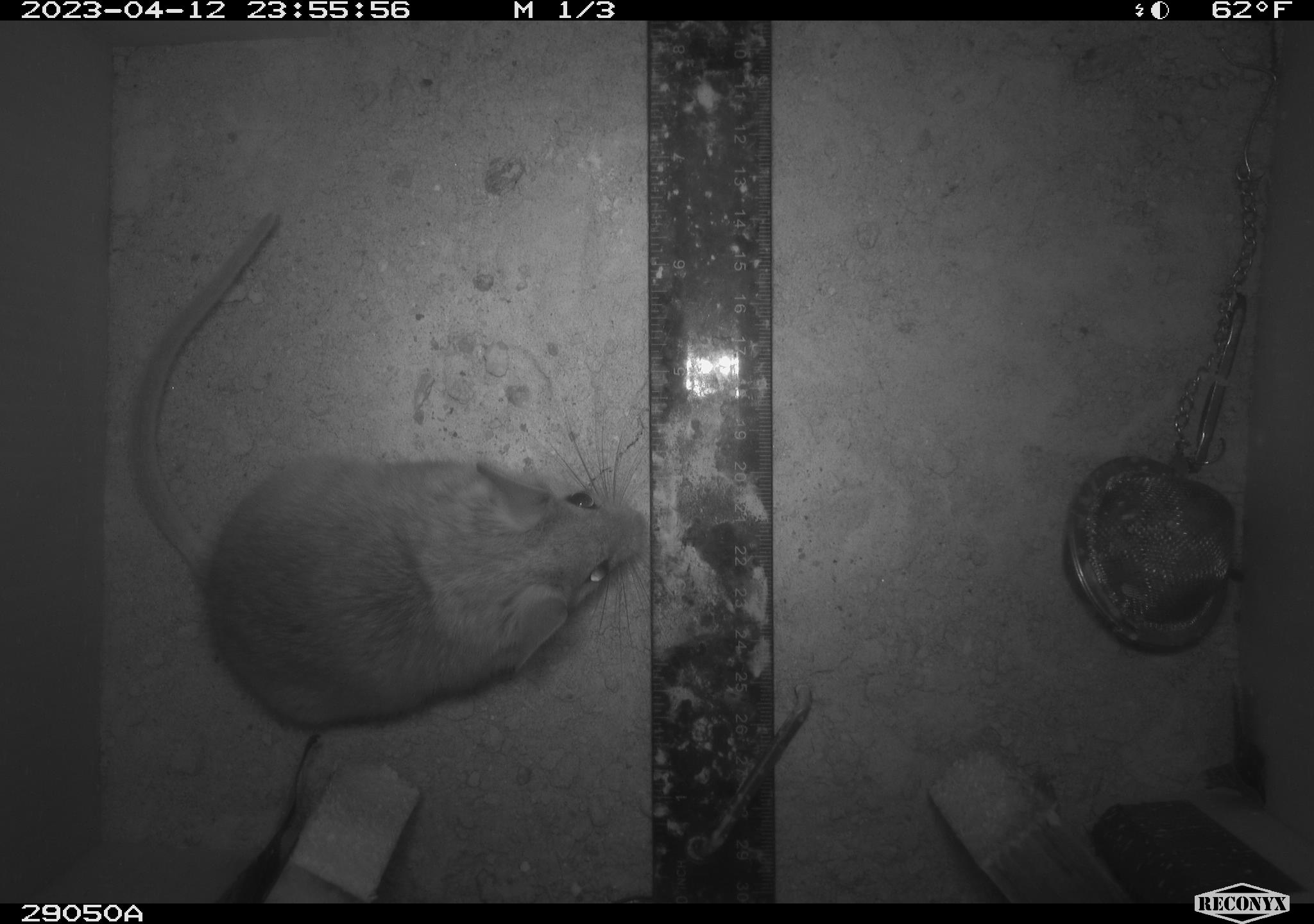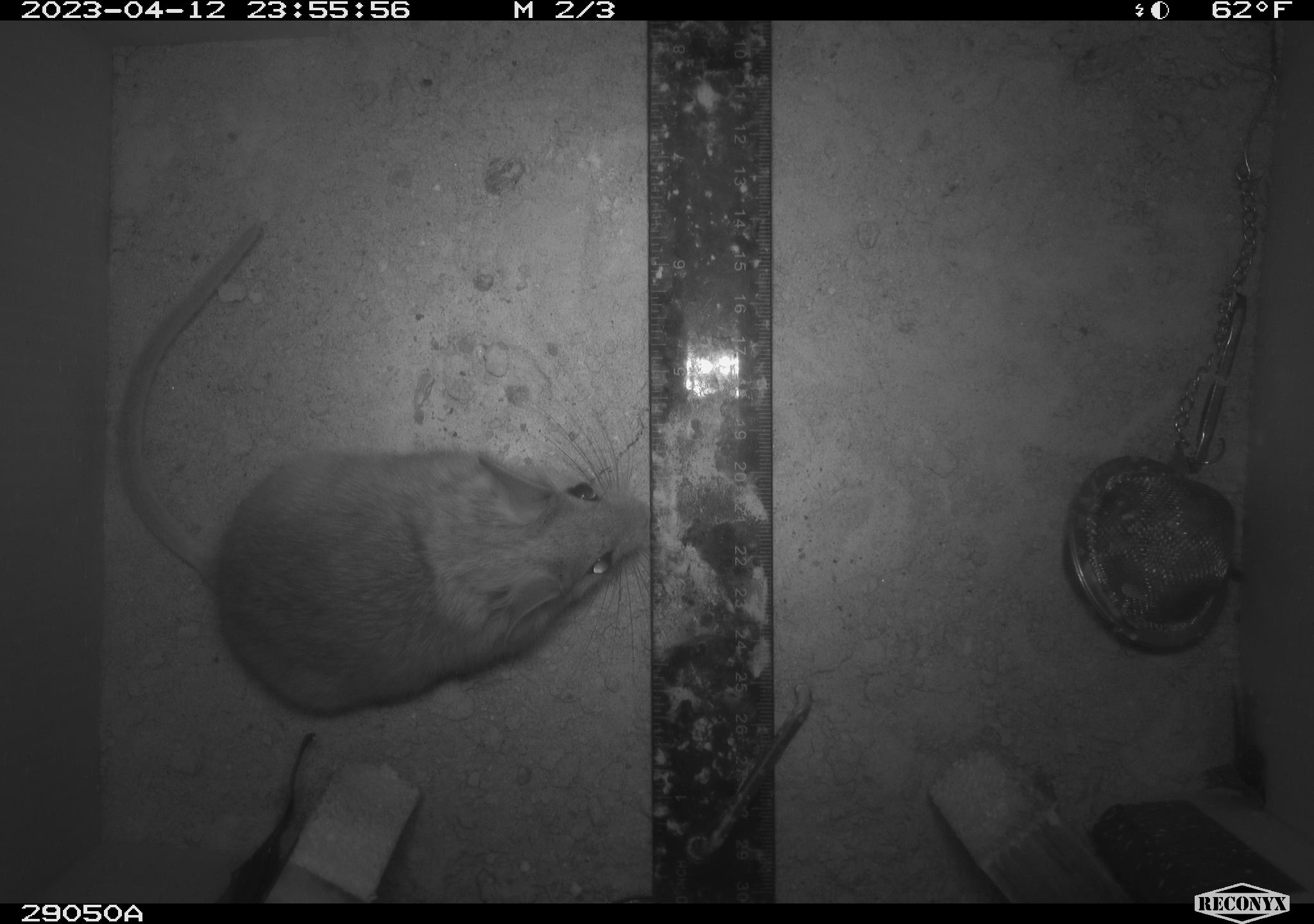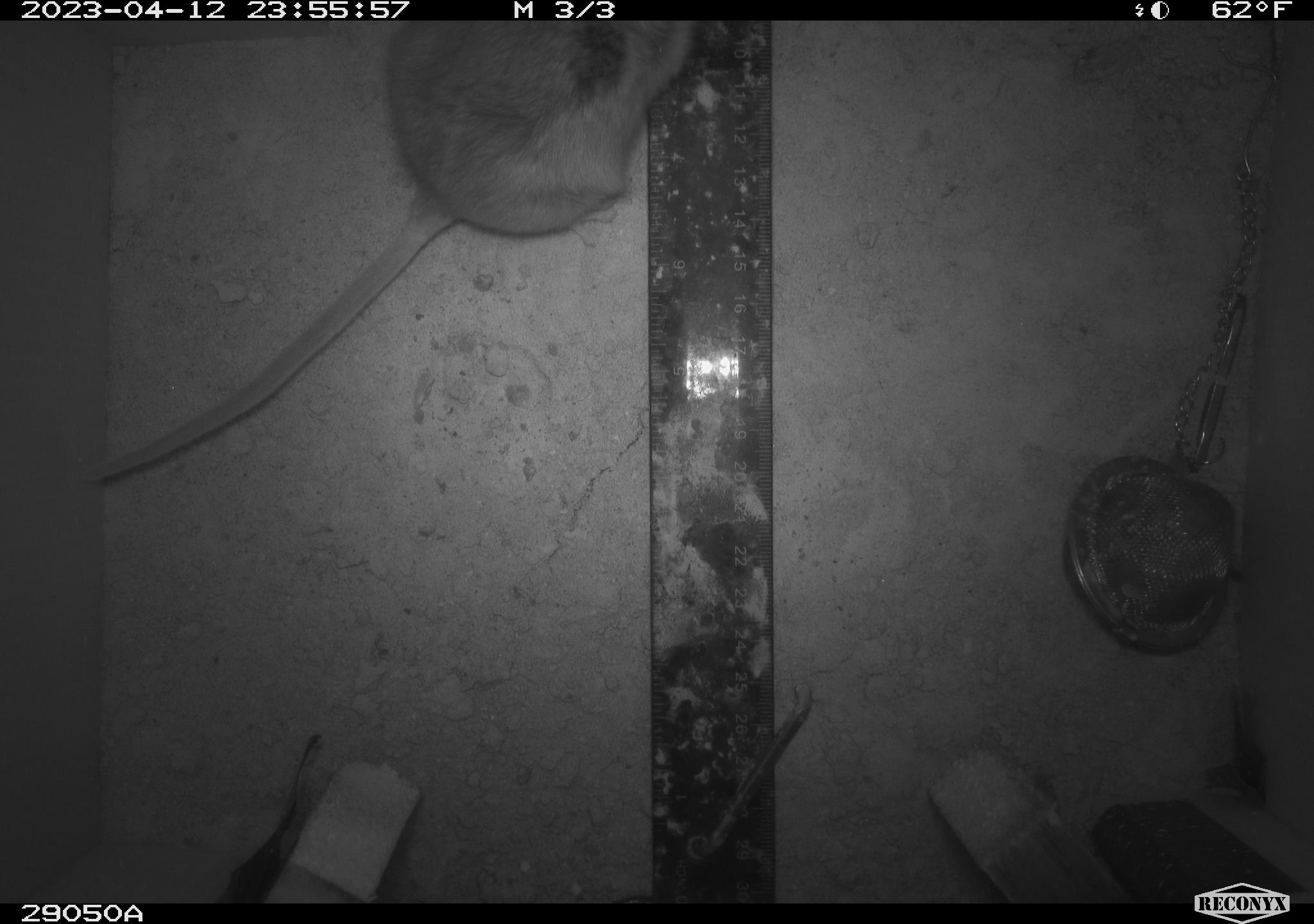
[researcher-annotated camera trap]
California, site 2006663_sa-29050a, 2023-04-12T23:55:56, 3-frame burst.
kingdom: Animalia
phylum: Chordata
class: Mammalia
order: Rodentia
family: Cricetidae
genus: Neotoma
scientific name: Neotoma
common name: pack rat or woodrat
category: neotoma species